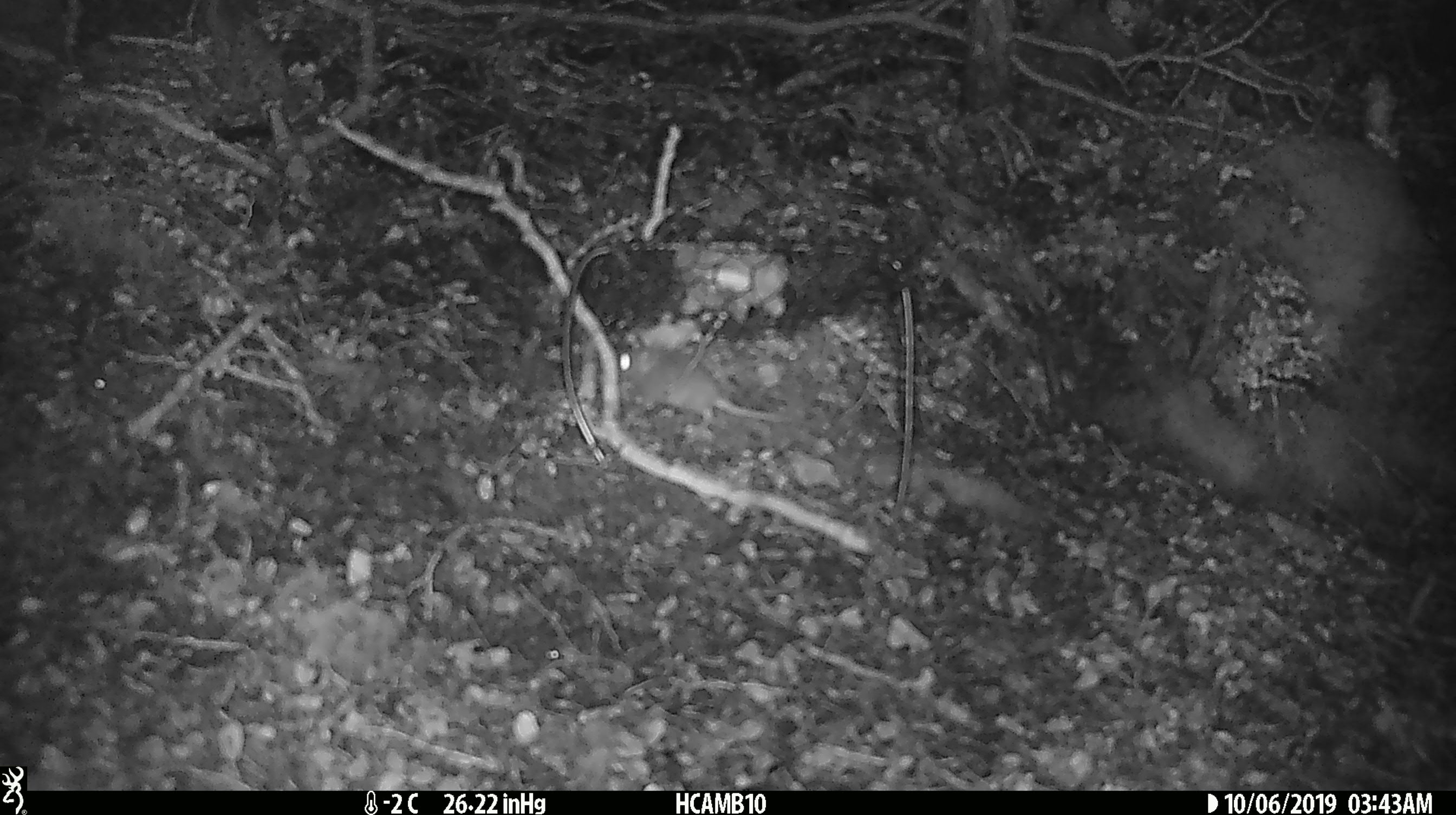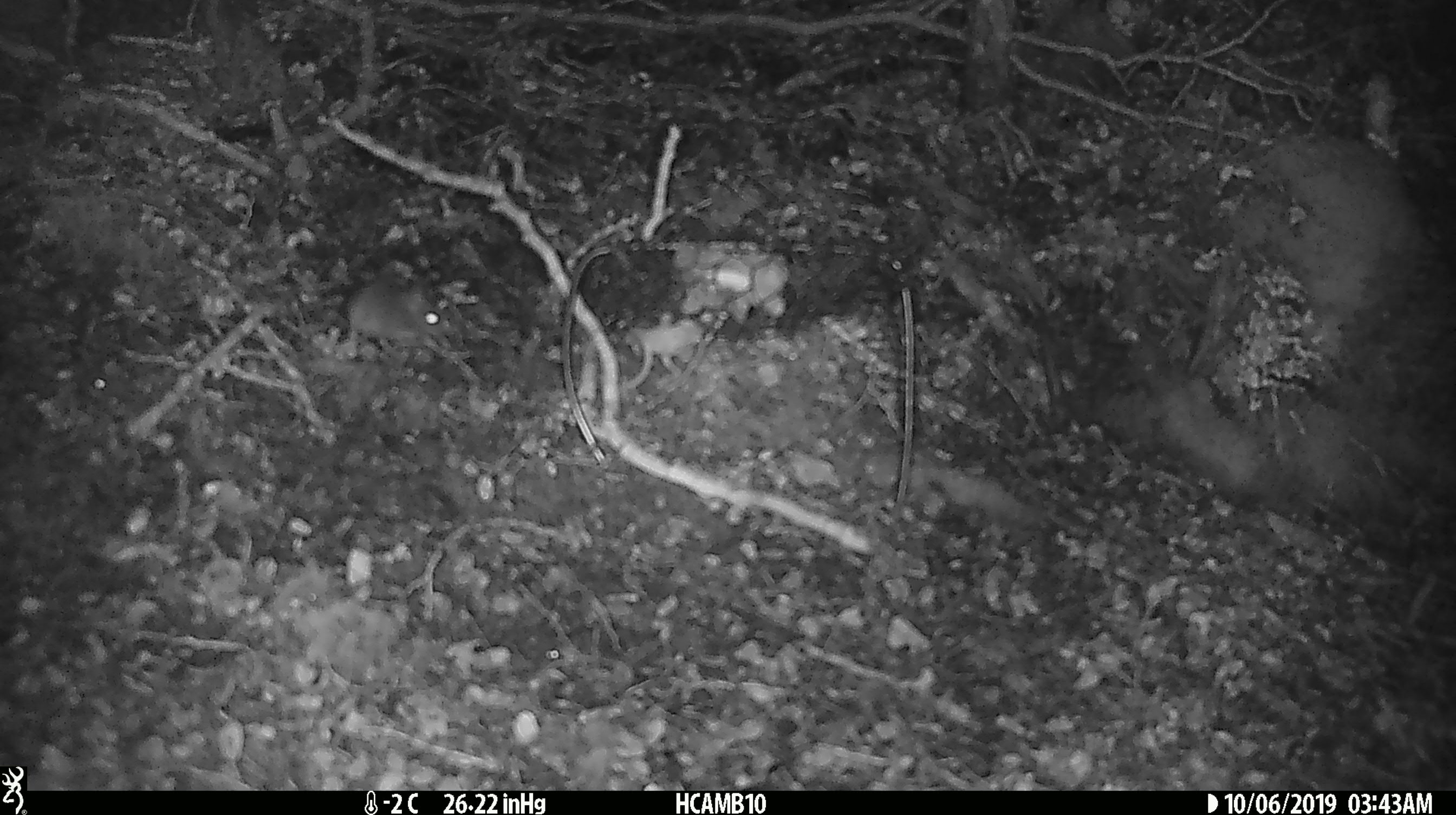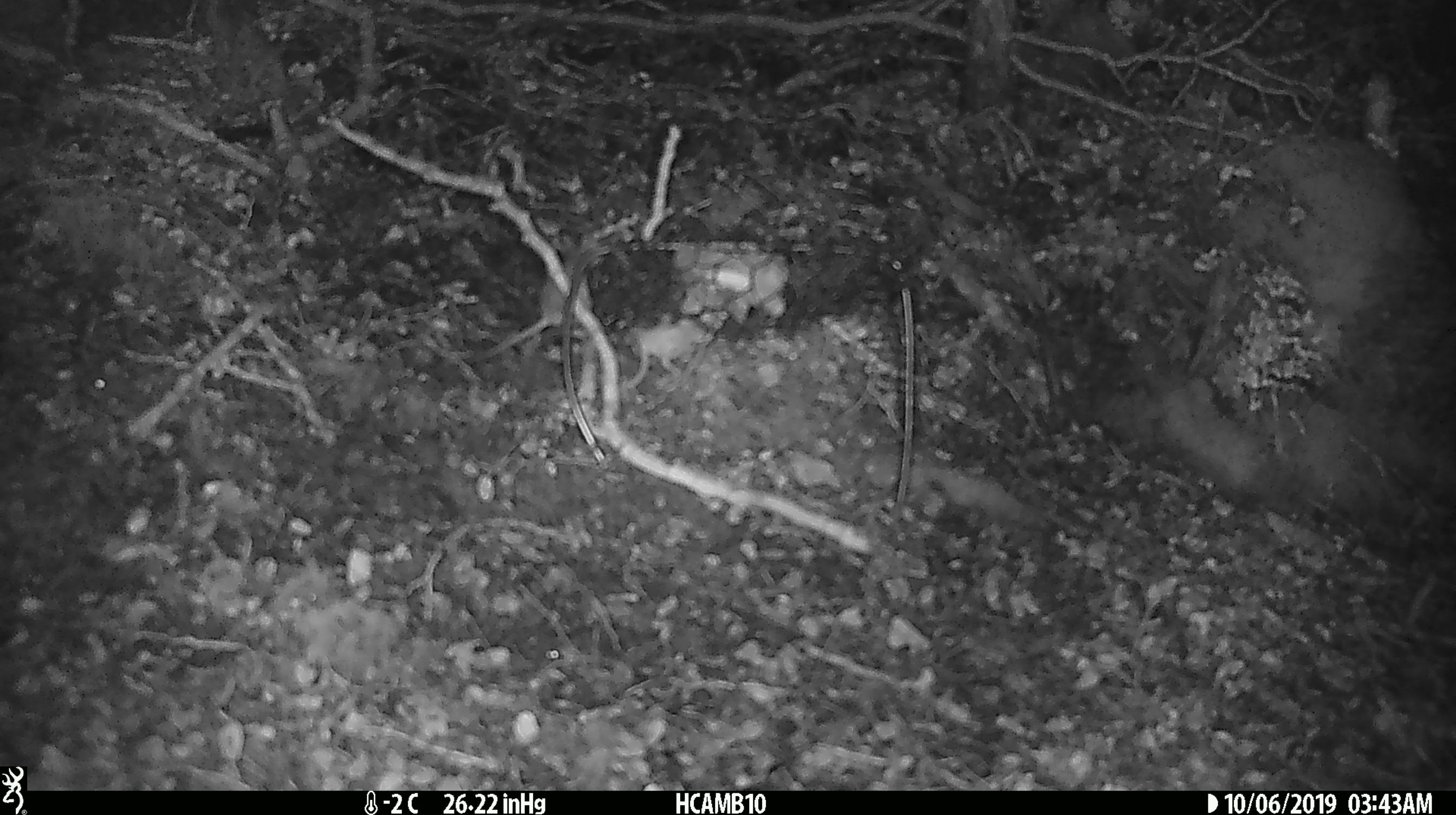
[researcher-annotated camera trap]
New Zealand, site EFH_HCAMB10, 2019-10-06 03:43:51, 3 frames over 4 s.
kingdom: Animalia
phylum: Chordata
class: Mammalia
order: Rodentia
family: Muridae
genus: Mus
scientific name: Mus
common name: mouse